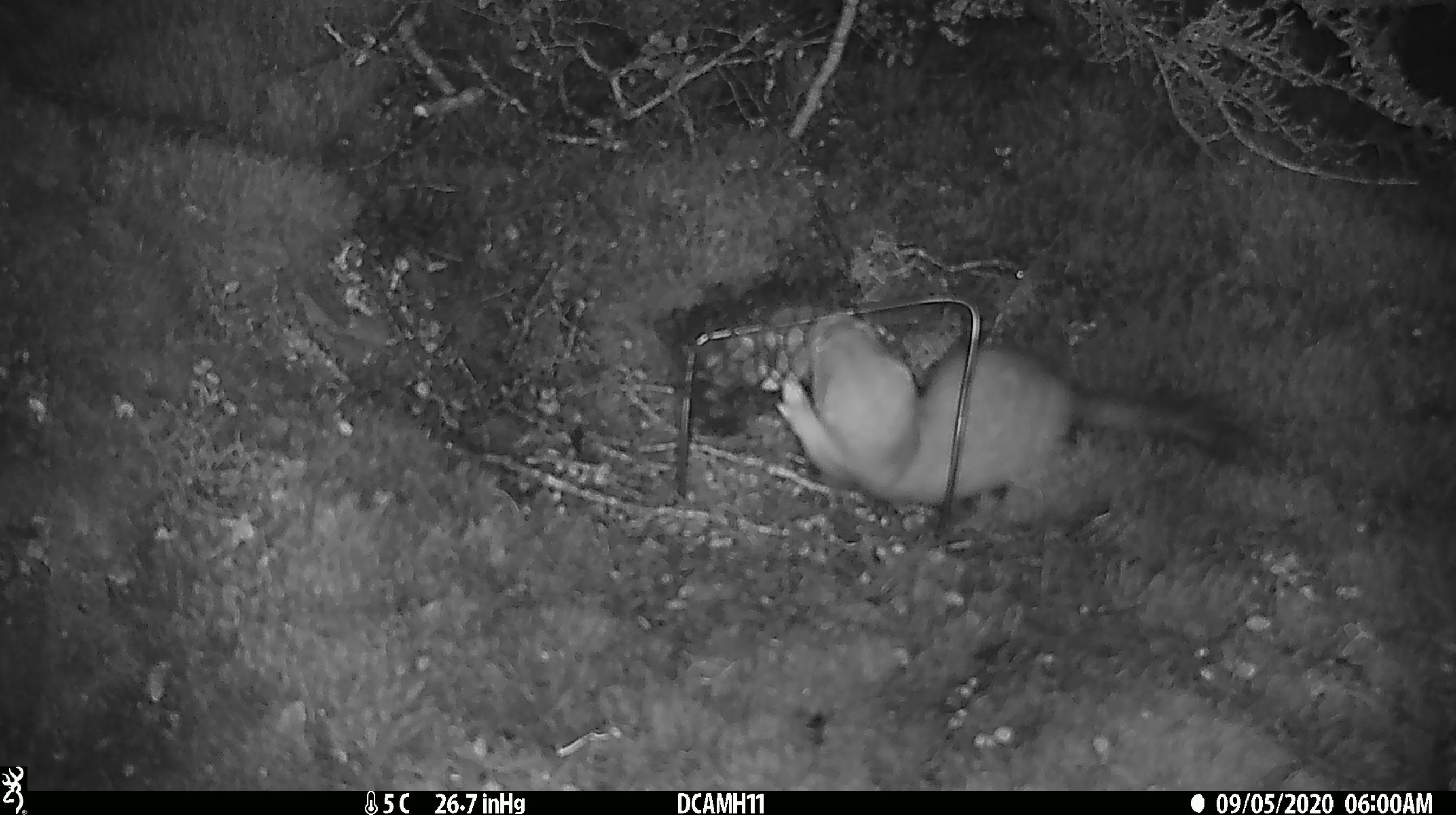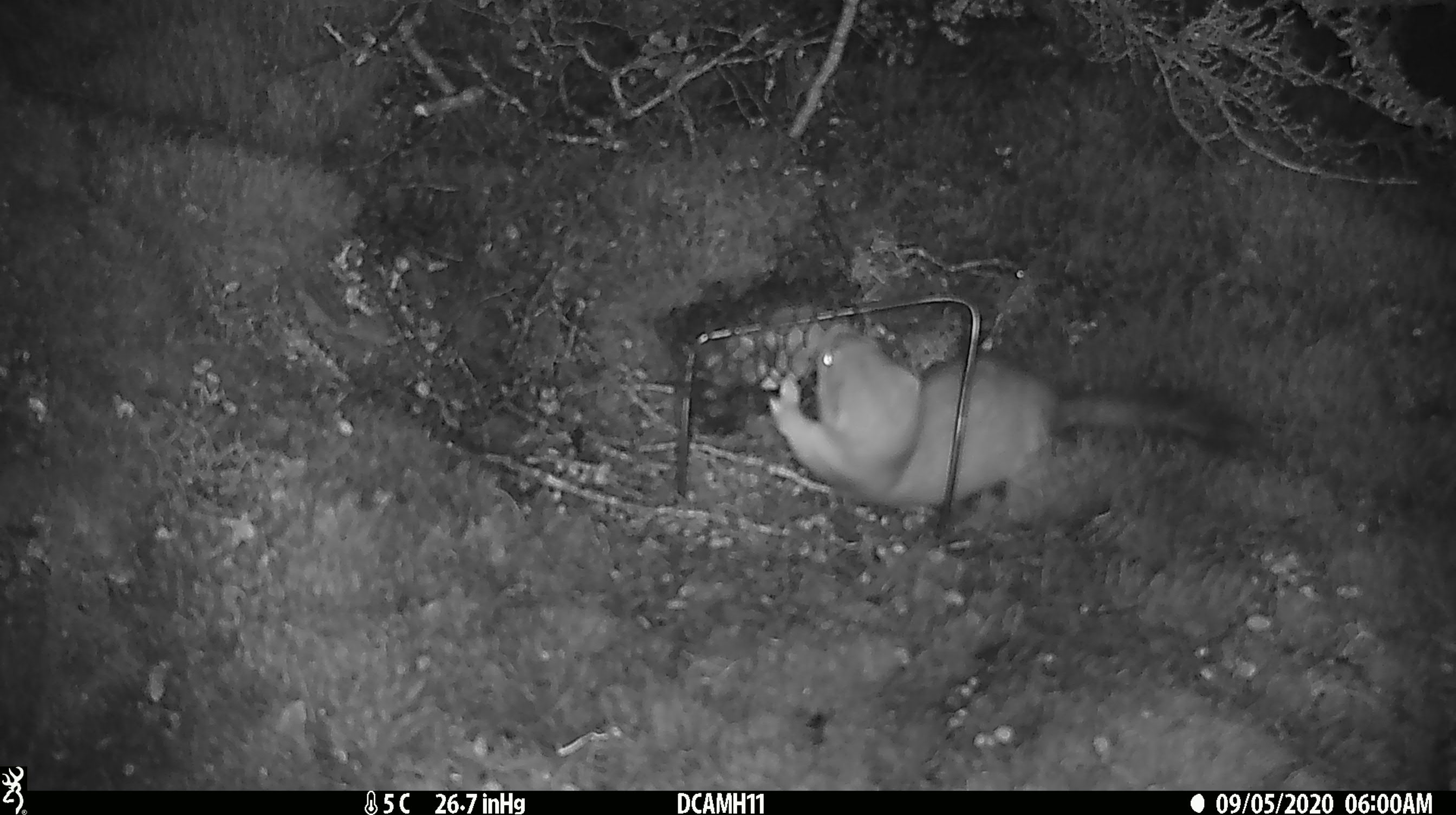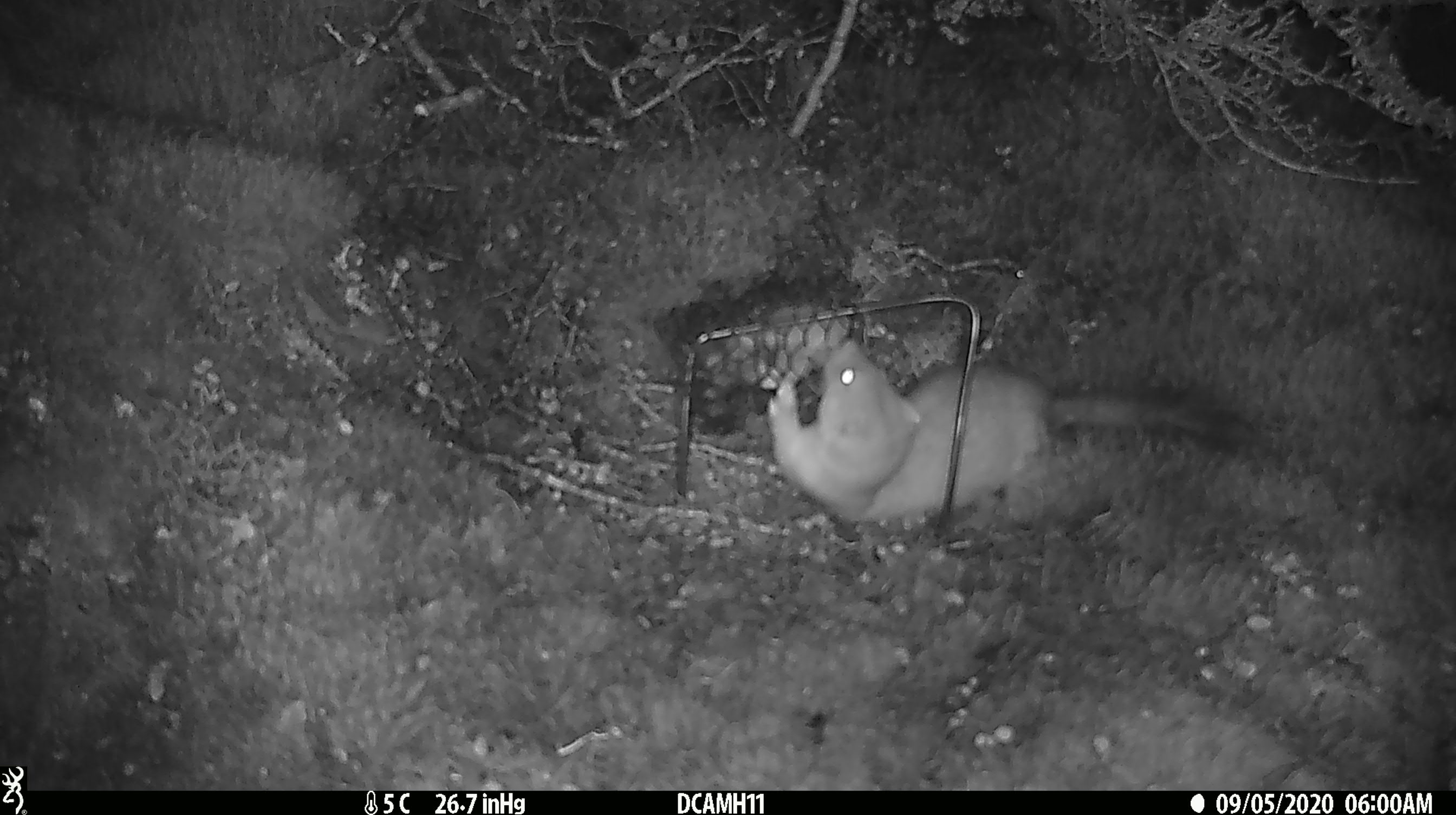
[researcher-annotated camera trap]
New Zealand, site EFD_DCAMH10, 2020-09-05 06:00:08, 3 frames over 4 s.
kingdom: Animalia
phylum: Chordata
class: Mammalia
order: Carnivora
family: Mustelidae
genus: Mustela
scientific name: Mustela erminea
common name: stoat